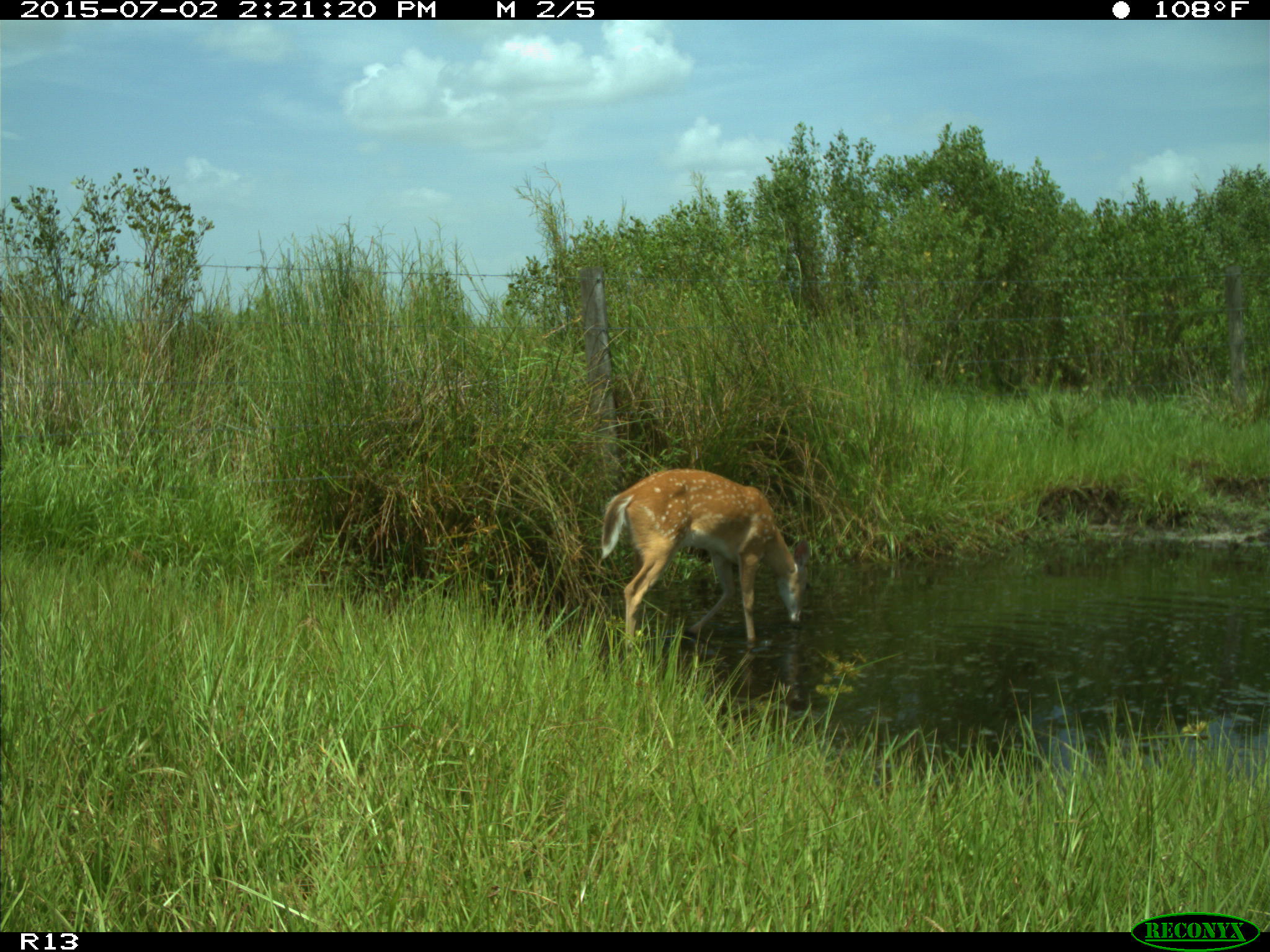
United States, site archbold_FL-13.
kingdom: Animalia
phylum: Chordata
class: Mammalia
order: Artiodactyla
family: Cervidae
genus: Odocoileus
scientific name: Odocoileus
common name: deer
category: unidentified deer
Unidentified deer (deer) (Odocoileus).